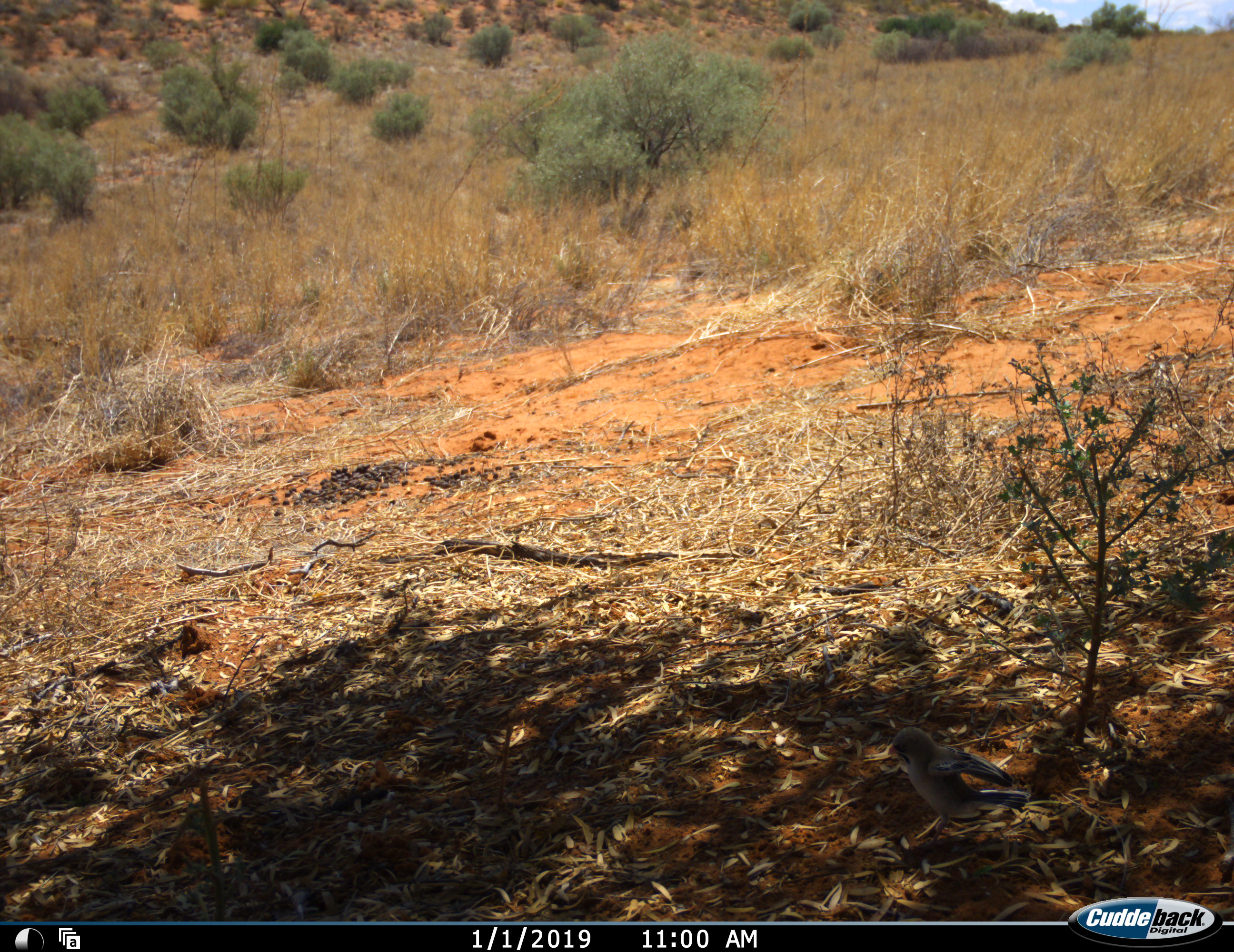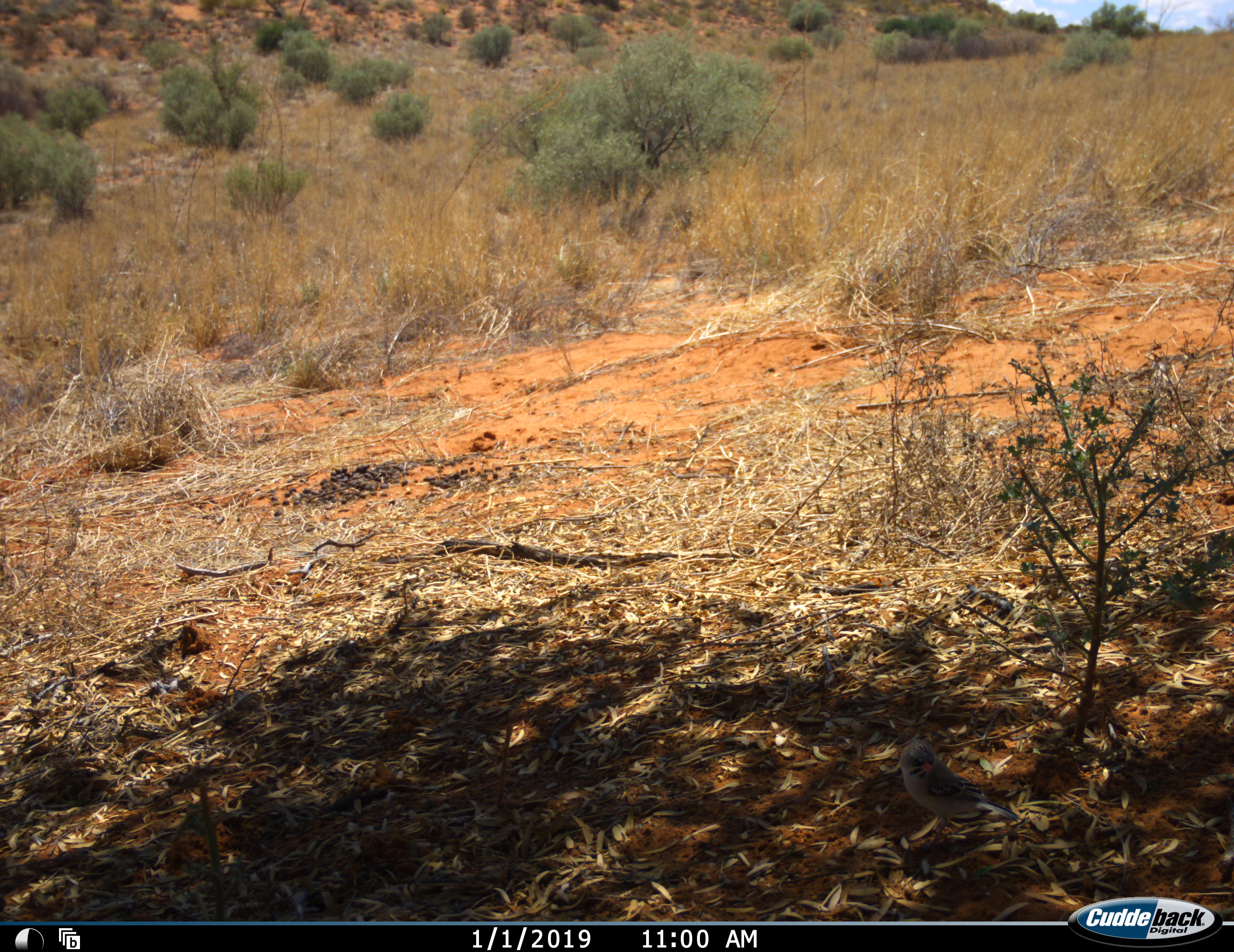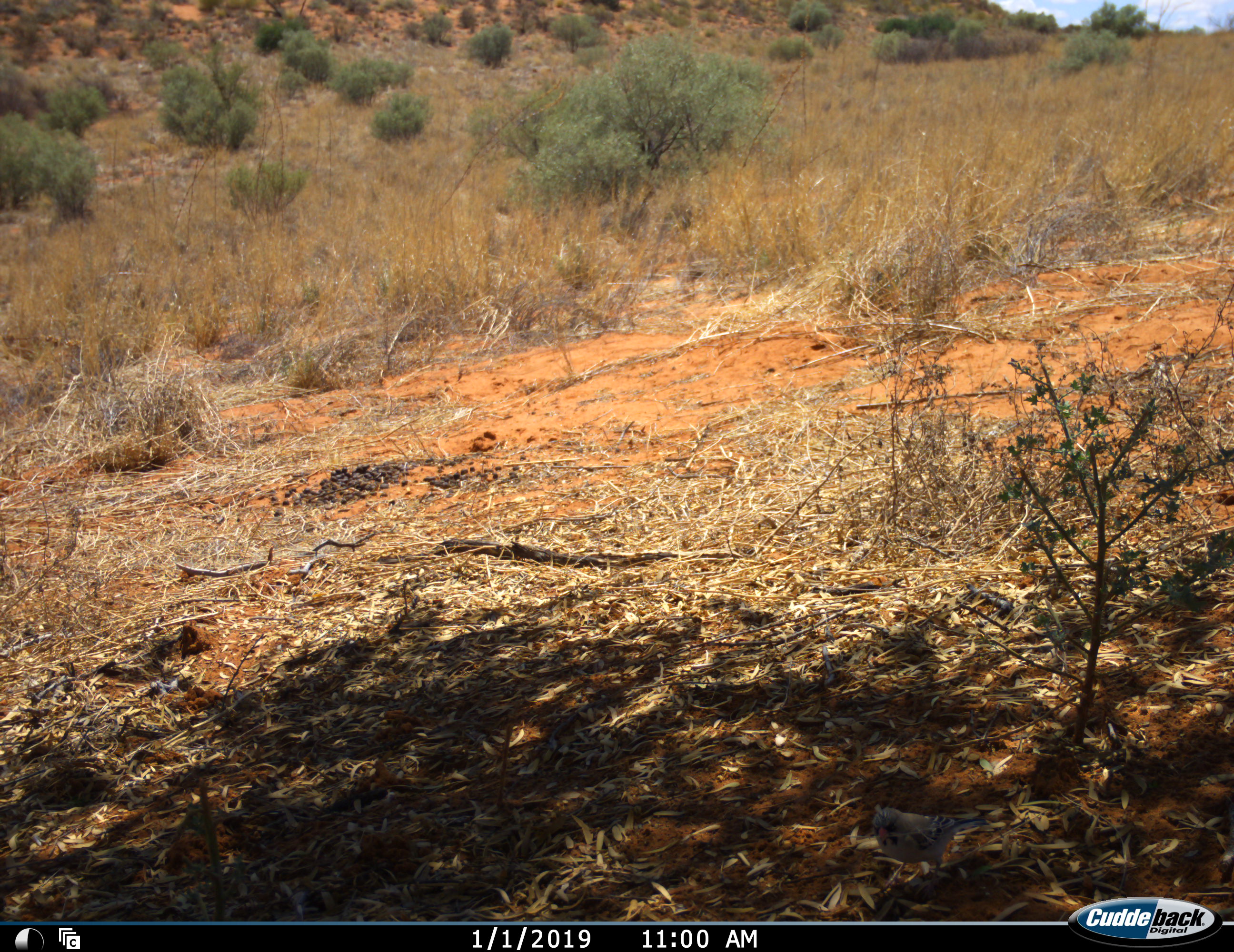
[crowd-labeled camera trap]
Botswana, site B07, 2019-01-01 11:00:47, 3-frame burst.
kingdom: Animalia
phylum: Chordata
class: Aves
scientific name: Aves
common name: bird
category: birdother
Birdother (bird) (Aves), count 1. Behavior (volunteer vote fractions): standing 50%, resting 10%, moving 30%, interacting 0%. Young present (vote fraction): 0%. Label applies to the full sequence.